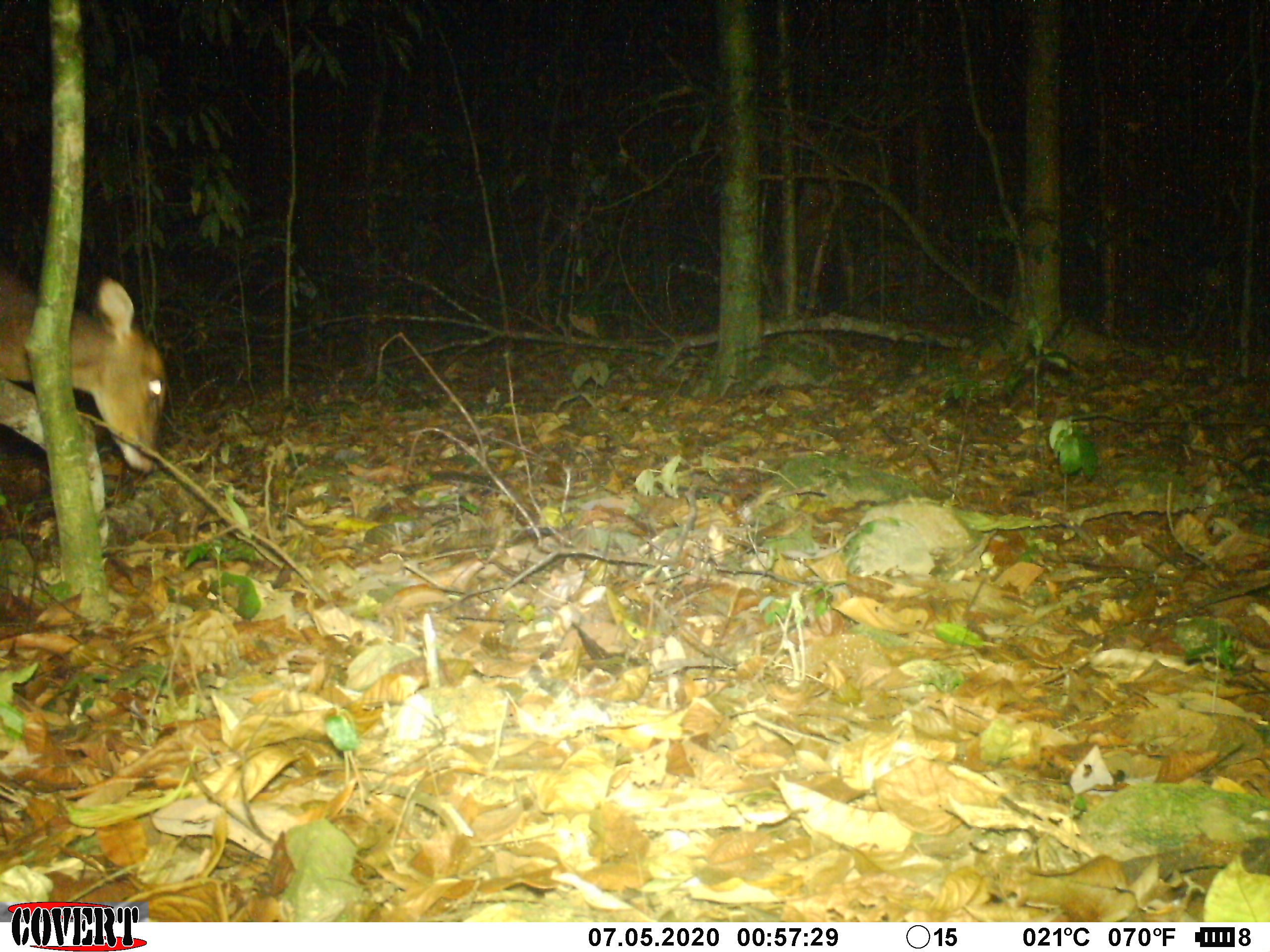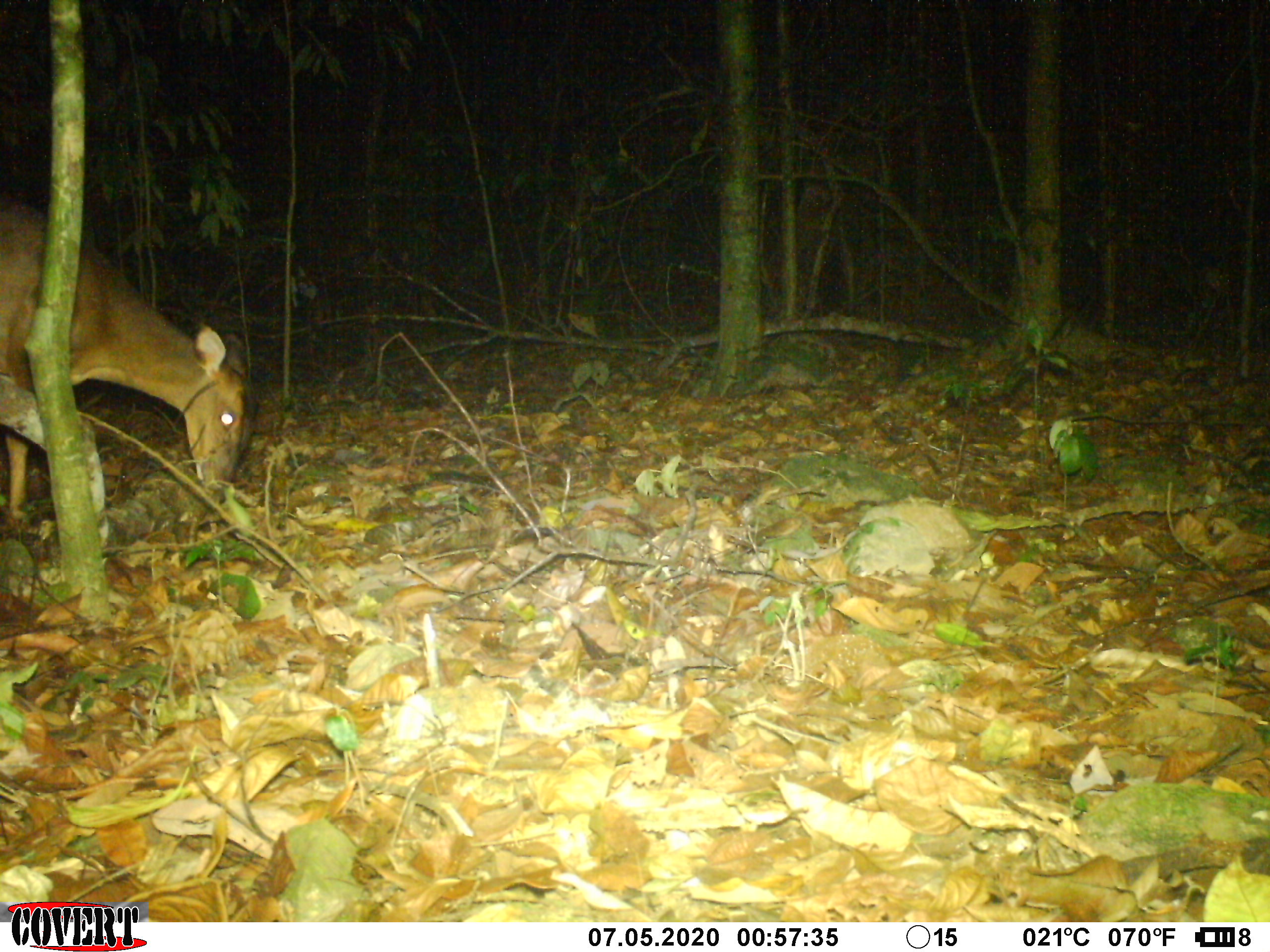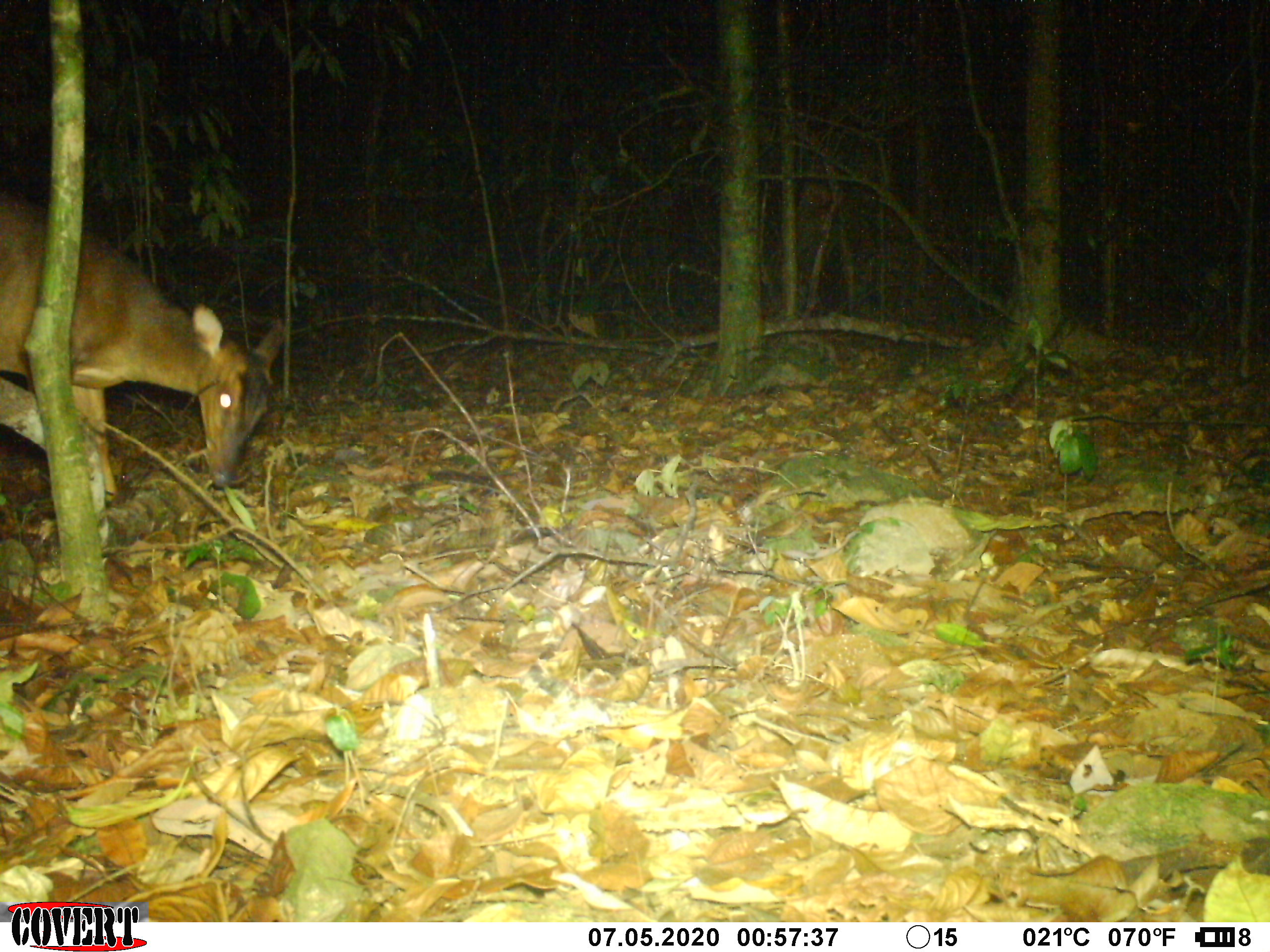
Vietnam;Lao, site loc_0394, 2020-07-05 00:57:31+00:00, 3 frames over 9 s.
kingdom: Animalia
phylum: Chordata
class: Mammalia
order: Artiodactyla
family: Cervidae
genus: Muntiacus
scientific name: Muntiacus vuquangensis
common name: large-antlered muntjac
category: large antlered muntjac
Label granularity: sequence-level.